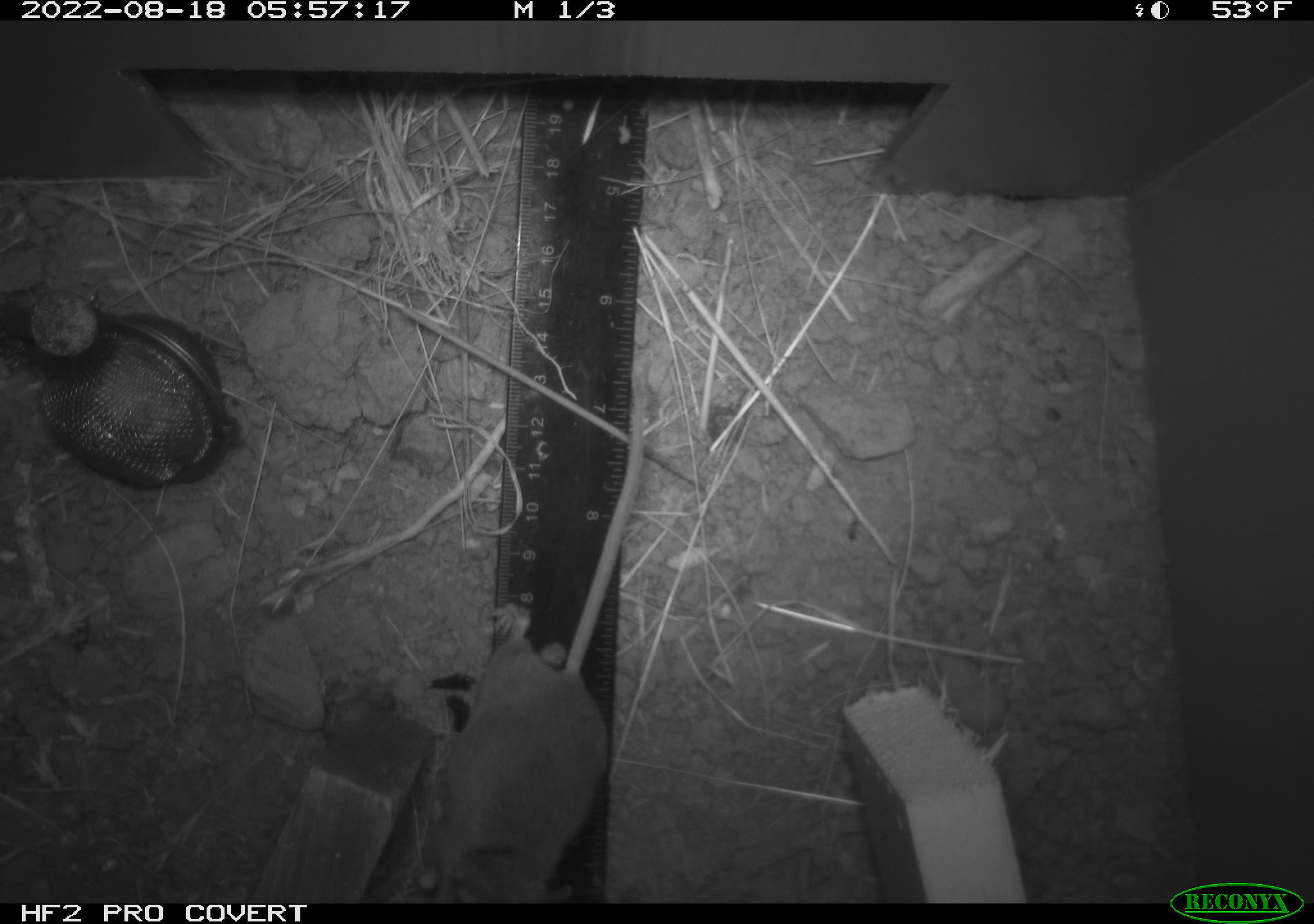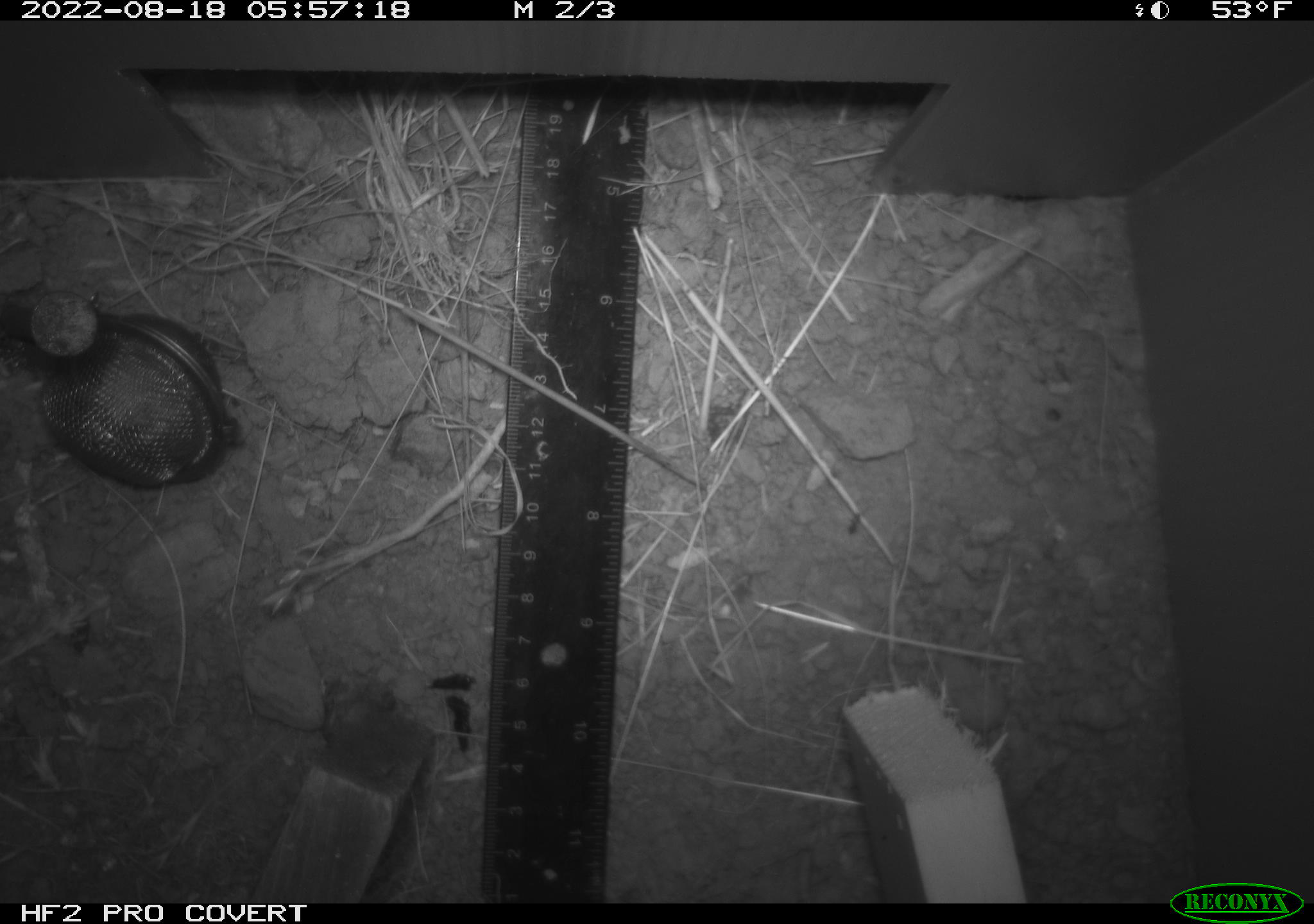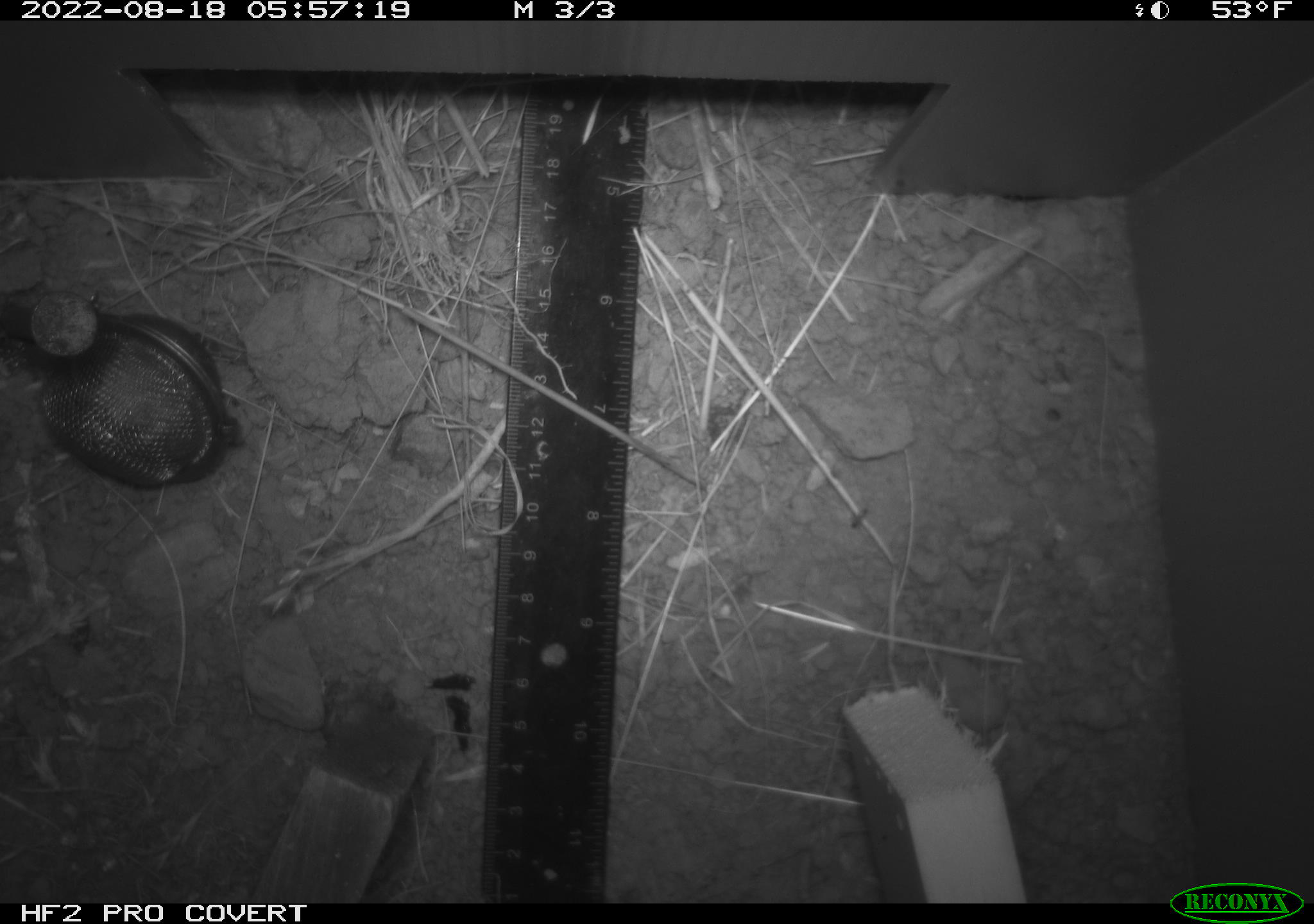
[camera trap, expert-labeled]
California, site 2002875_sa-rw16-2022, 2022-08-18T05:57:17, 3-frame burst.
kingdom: Animalia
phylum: Chordata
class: Mammalia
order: Rodentia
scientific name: Rodentia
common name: mouse species